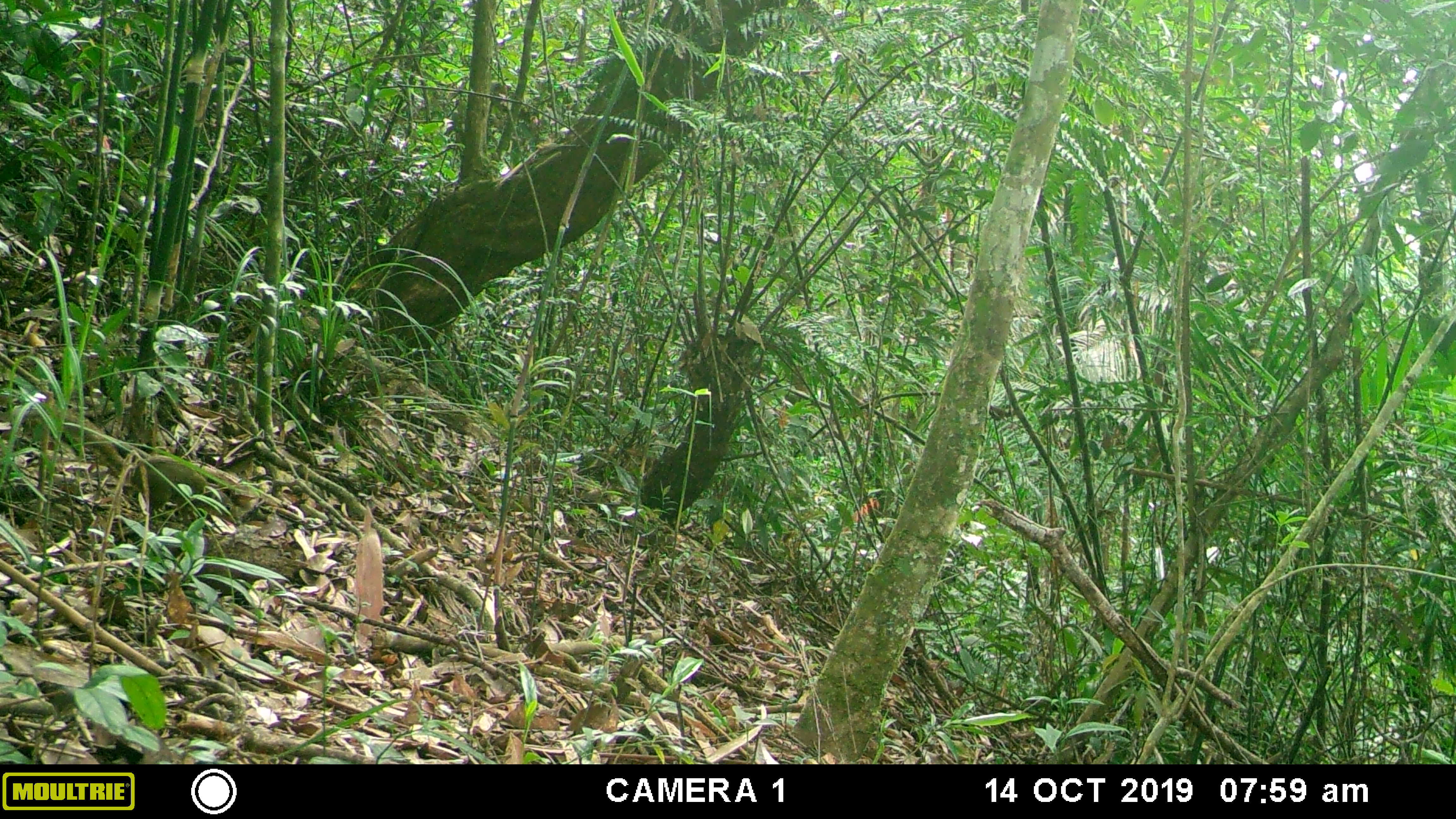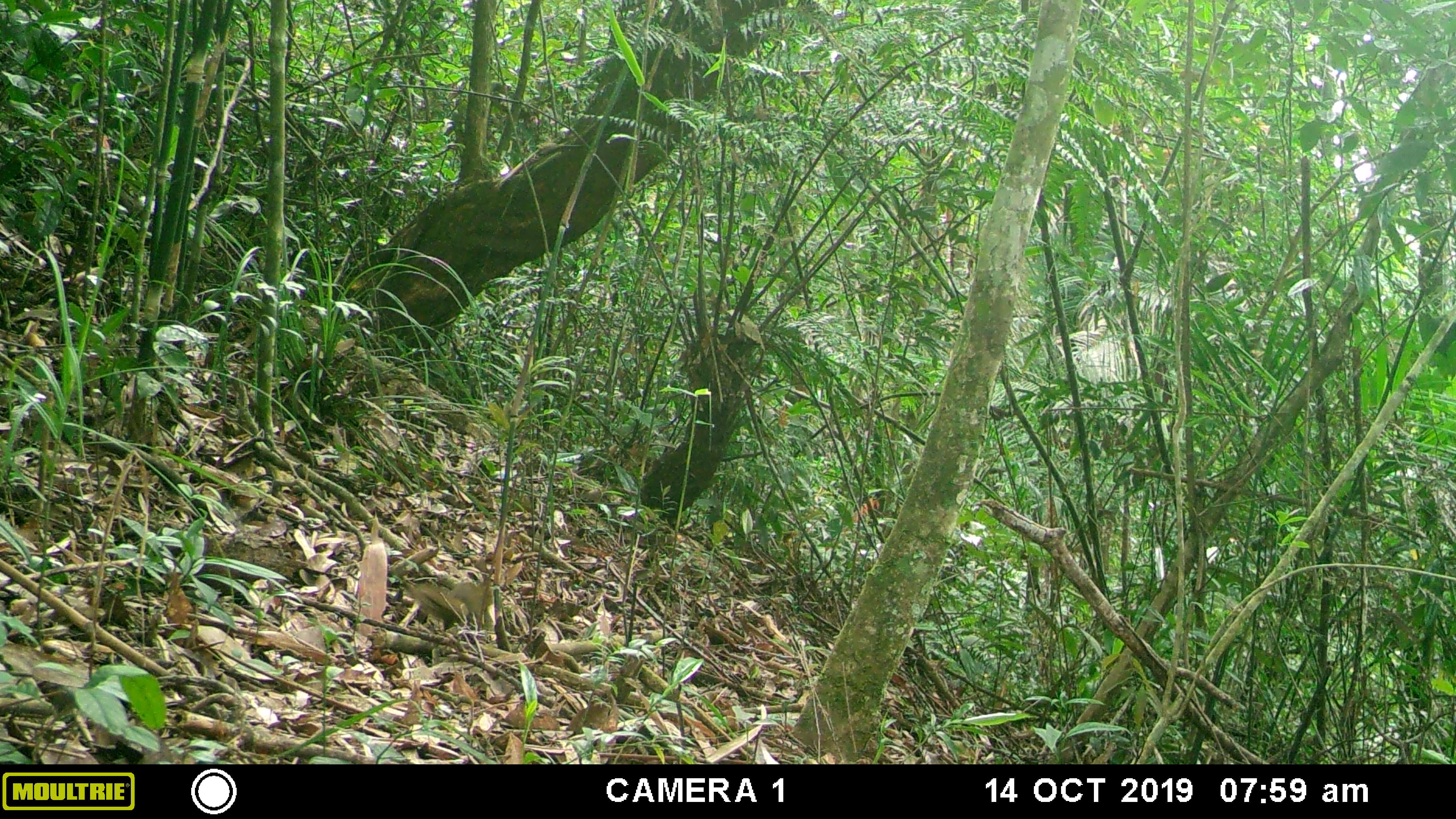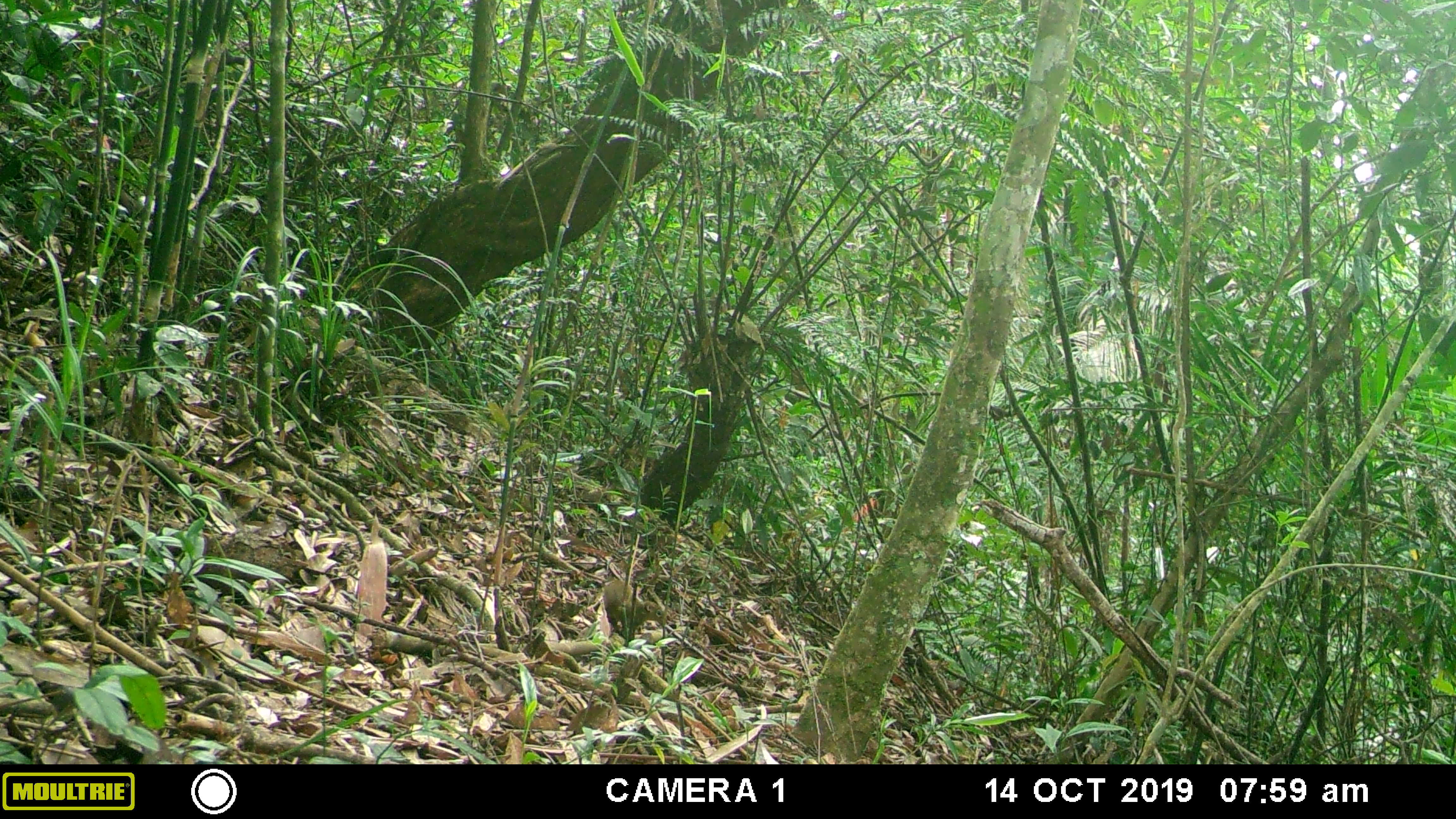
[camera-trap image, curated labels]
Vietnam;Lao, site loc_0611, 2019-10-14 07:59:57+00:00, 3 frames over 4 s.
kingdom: Animalia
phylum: Chordata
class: Mammalia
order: Scandentia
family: Tupaiidae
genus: Tupaia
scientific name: Tupaia belangeri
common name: northern treeshrew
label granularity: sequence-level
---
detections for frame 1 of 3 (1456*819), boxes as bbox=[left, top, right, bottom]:
northern treeshrew: bbox=[59, 412, 204, 517]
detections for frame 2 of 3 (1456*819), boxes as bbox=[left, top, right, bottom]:
northern treeshrew: bbox=[402, 578, 494, 631]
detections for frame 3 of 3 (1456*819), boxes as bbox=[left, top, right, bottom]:
northern treeshrew: bbox=[603, 580, 665, 641]